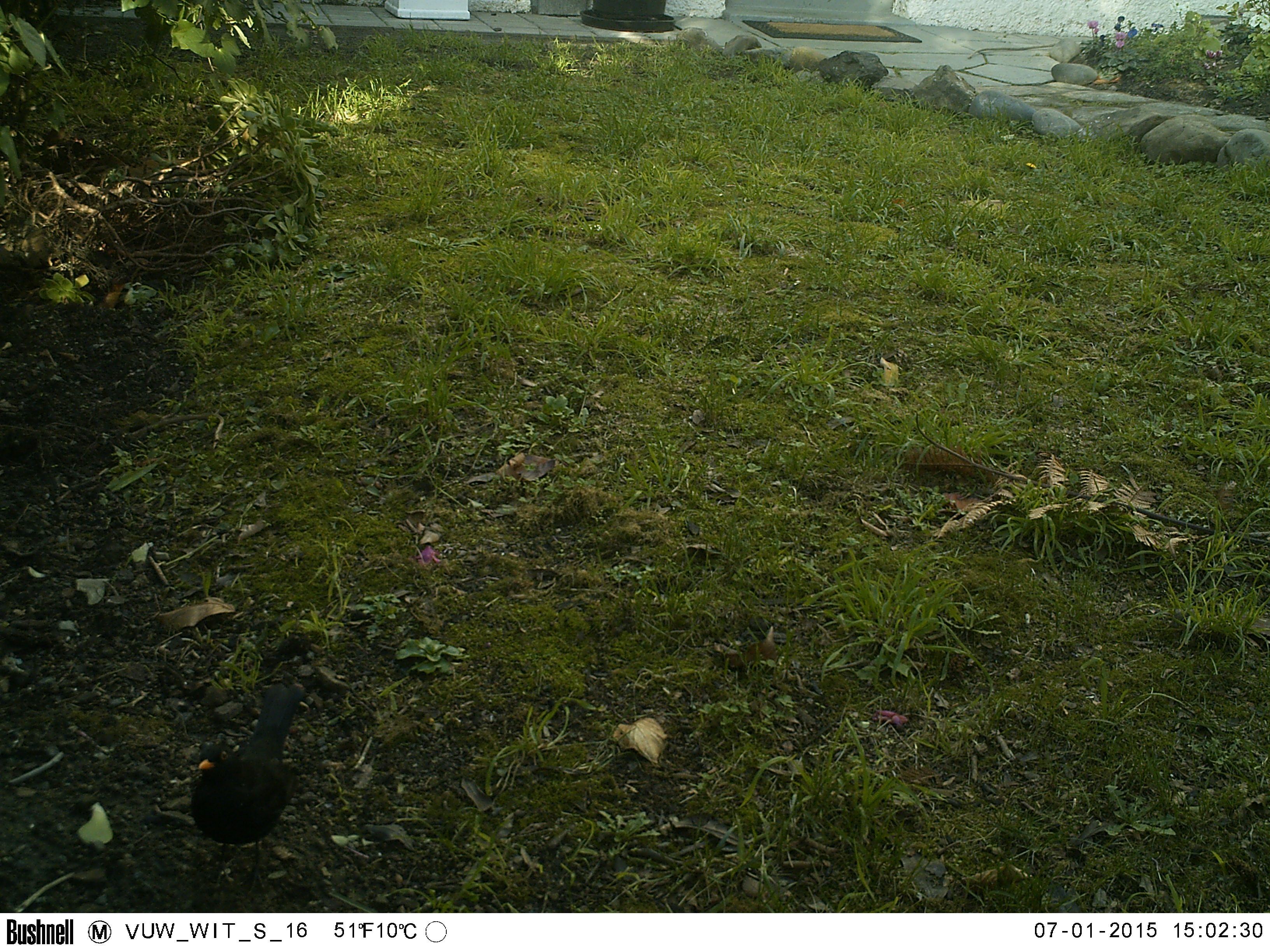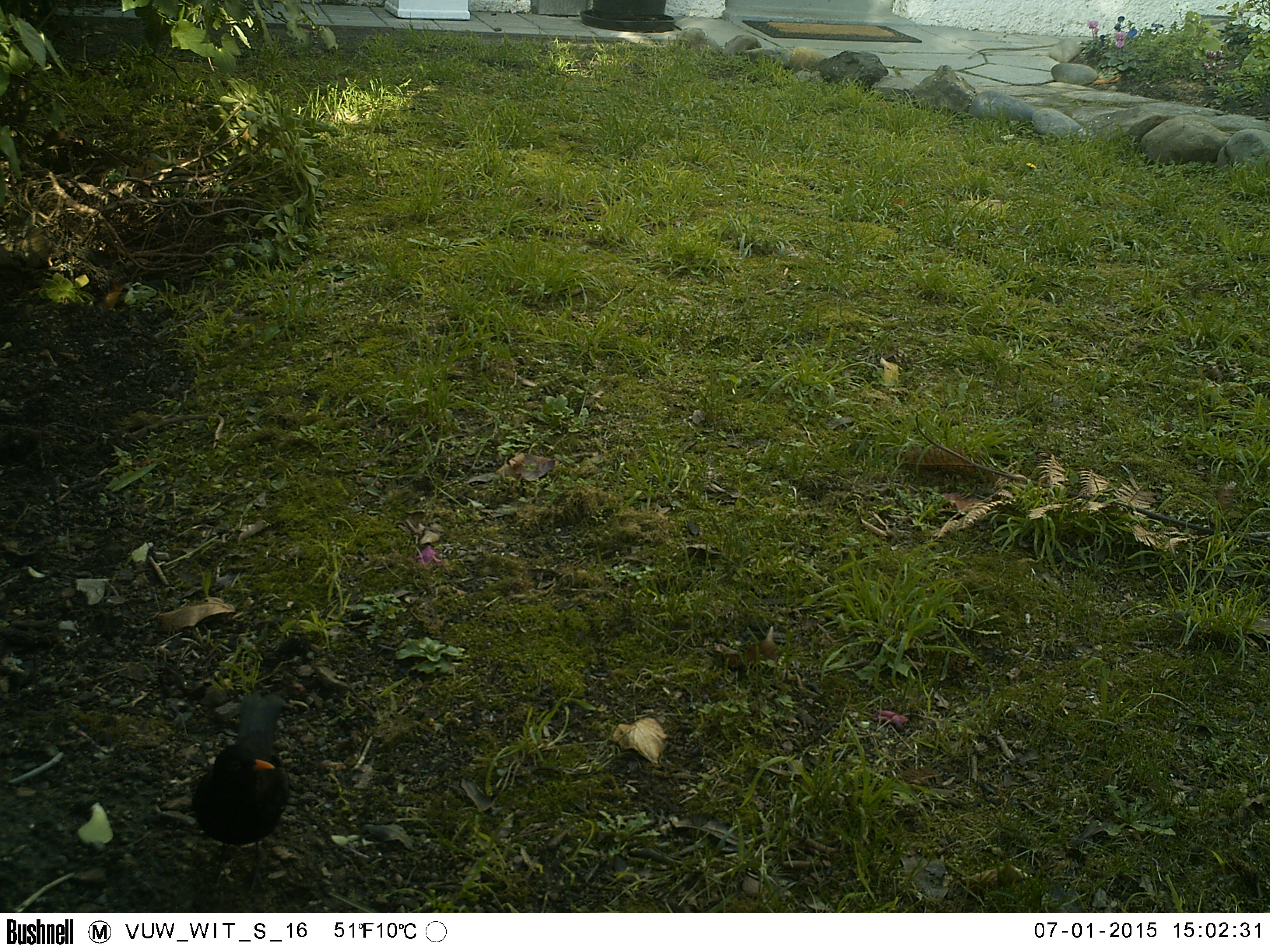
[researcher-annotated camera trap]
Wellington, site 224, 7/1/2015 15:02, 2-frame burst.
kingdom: Animalia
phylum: Chordata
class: Aves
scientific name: Aves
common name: bird